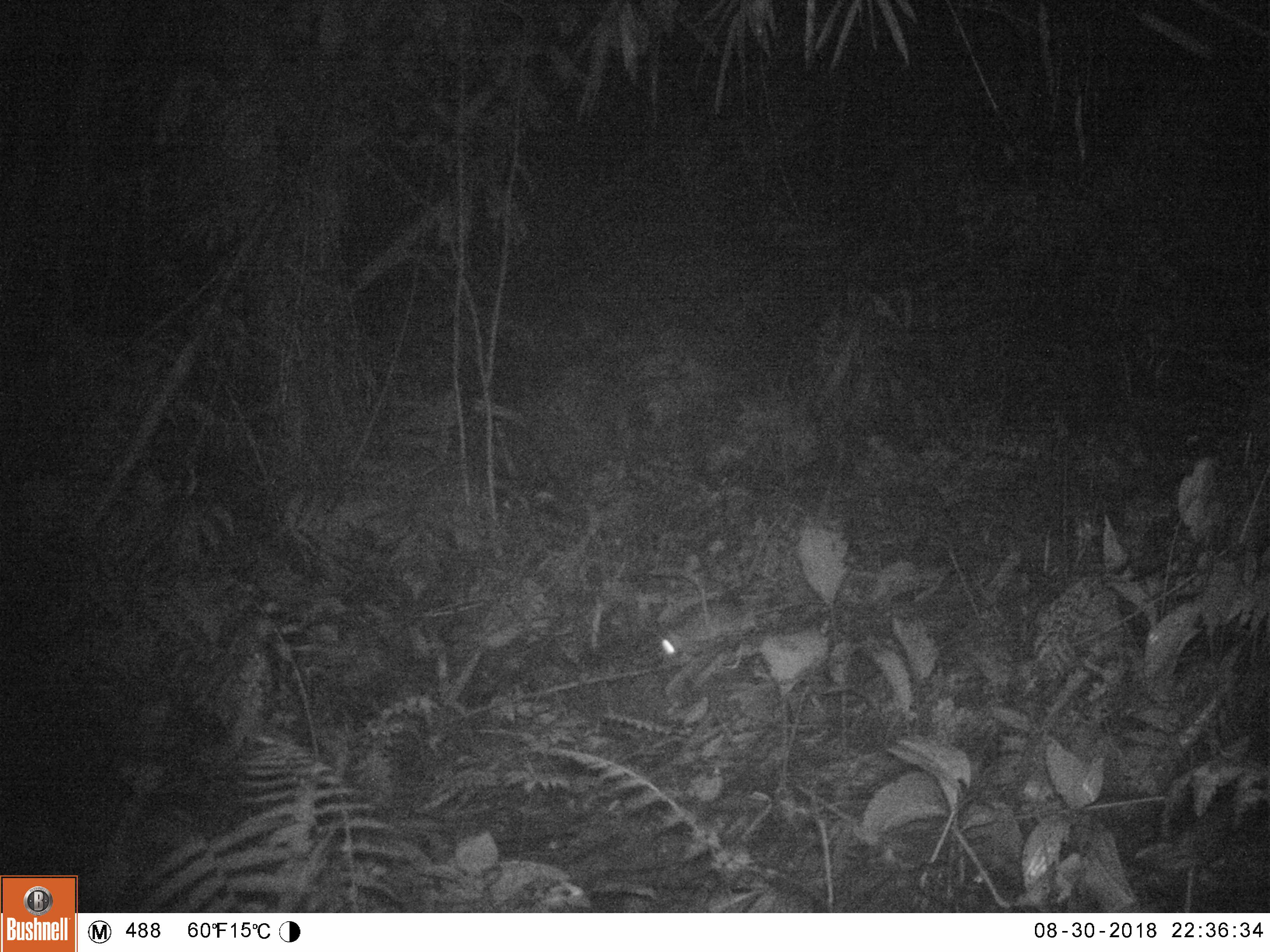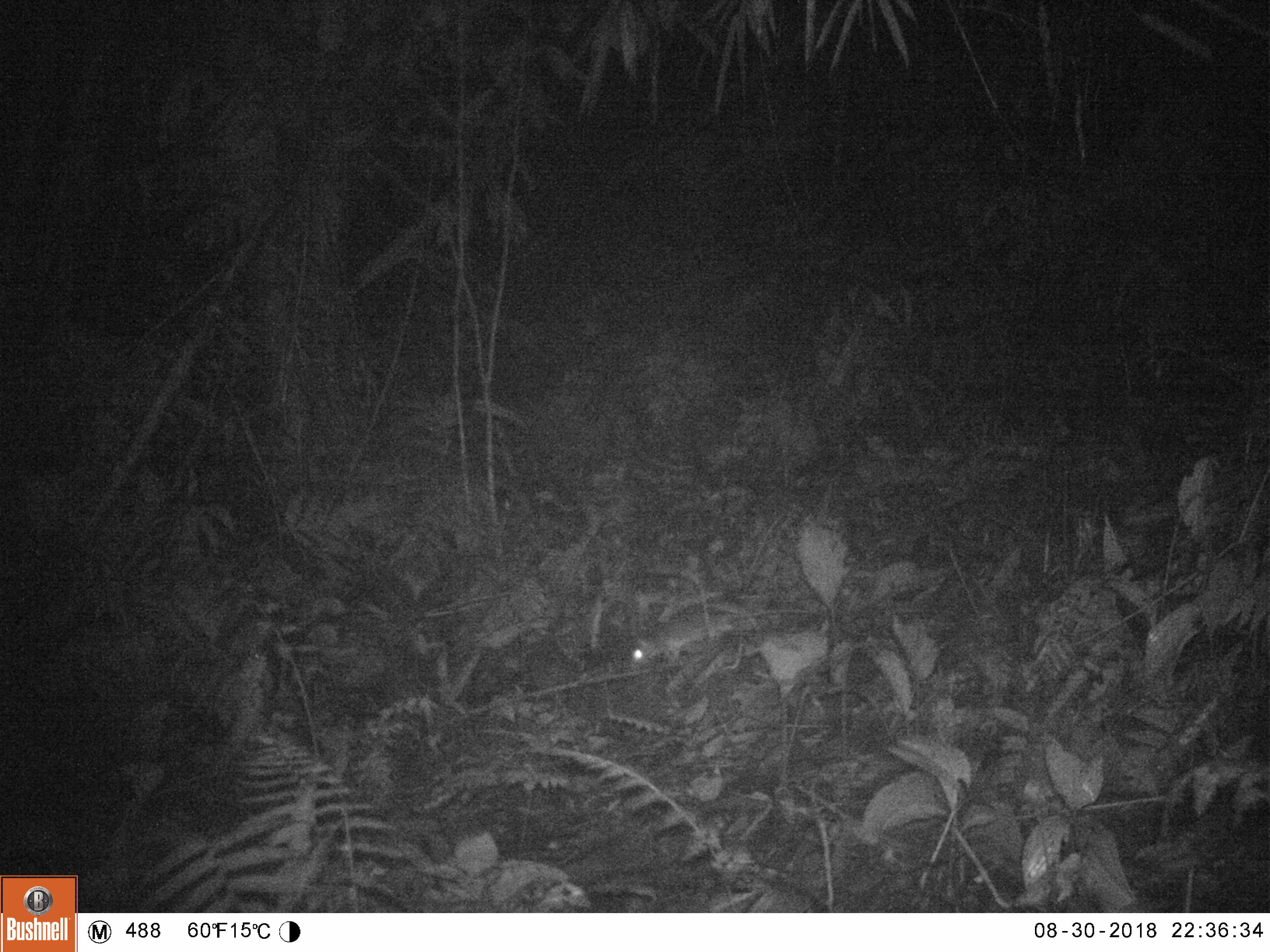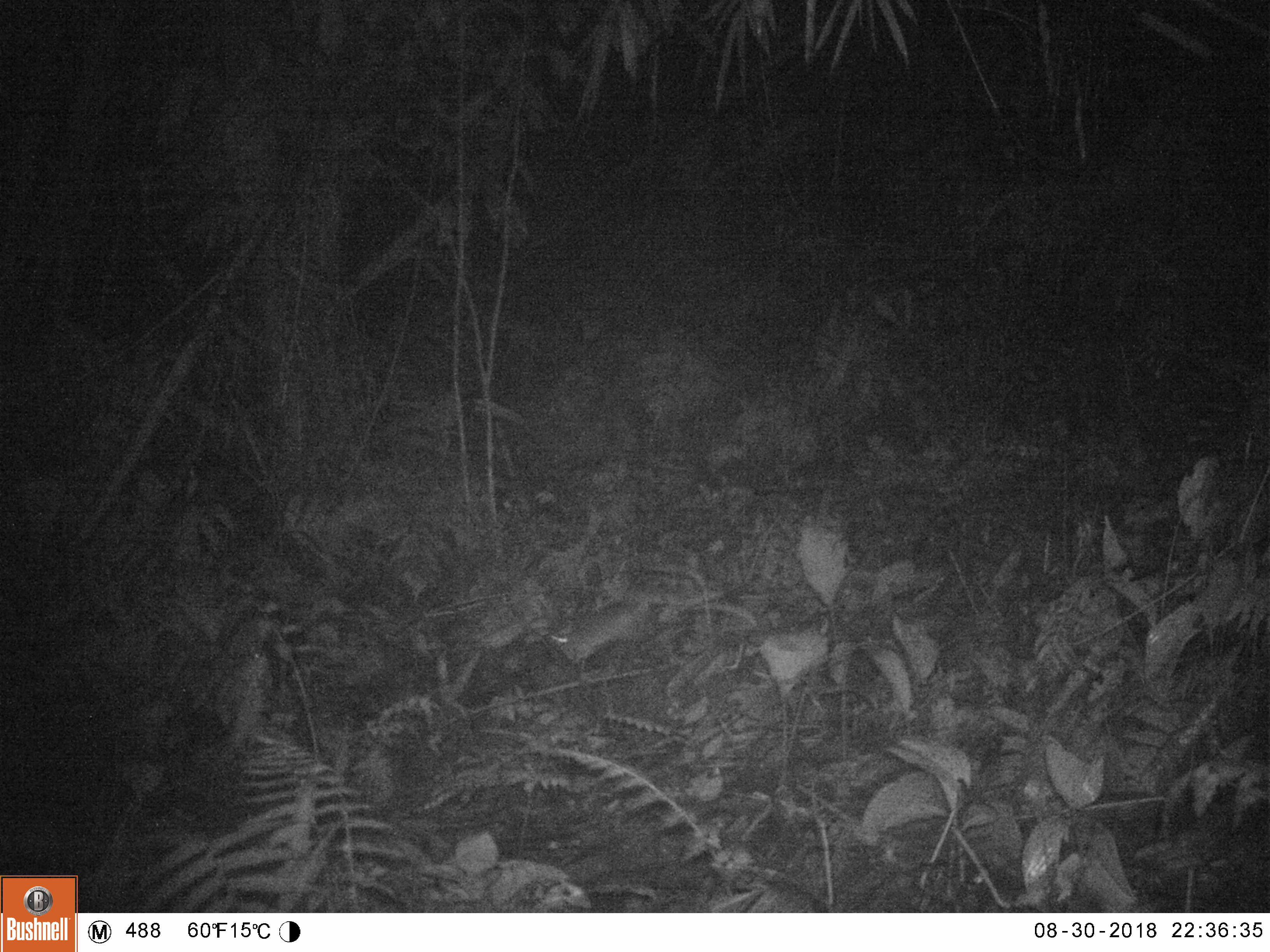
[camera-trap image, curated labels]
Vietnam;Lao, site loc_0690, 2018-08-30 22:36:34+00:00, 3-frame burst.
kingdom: Animalia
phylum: Chordata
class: Mammalia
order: Rodentia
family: Muridae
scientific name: Muridae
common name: old-world mice and rats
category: unidentified murid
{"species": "unidentified murid (old-world mice and rats) (Muridae)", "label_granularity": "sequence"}